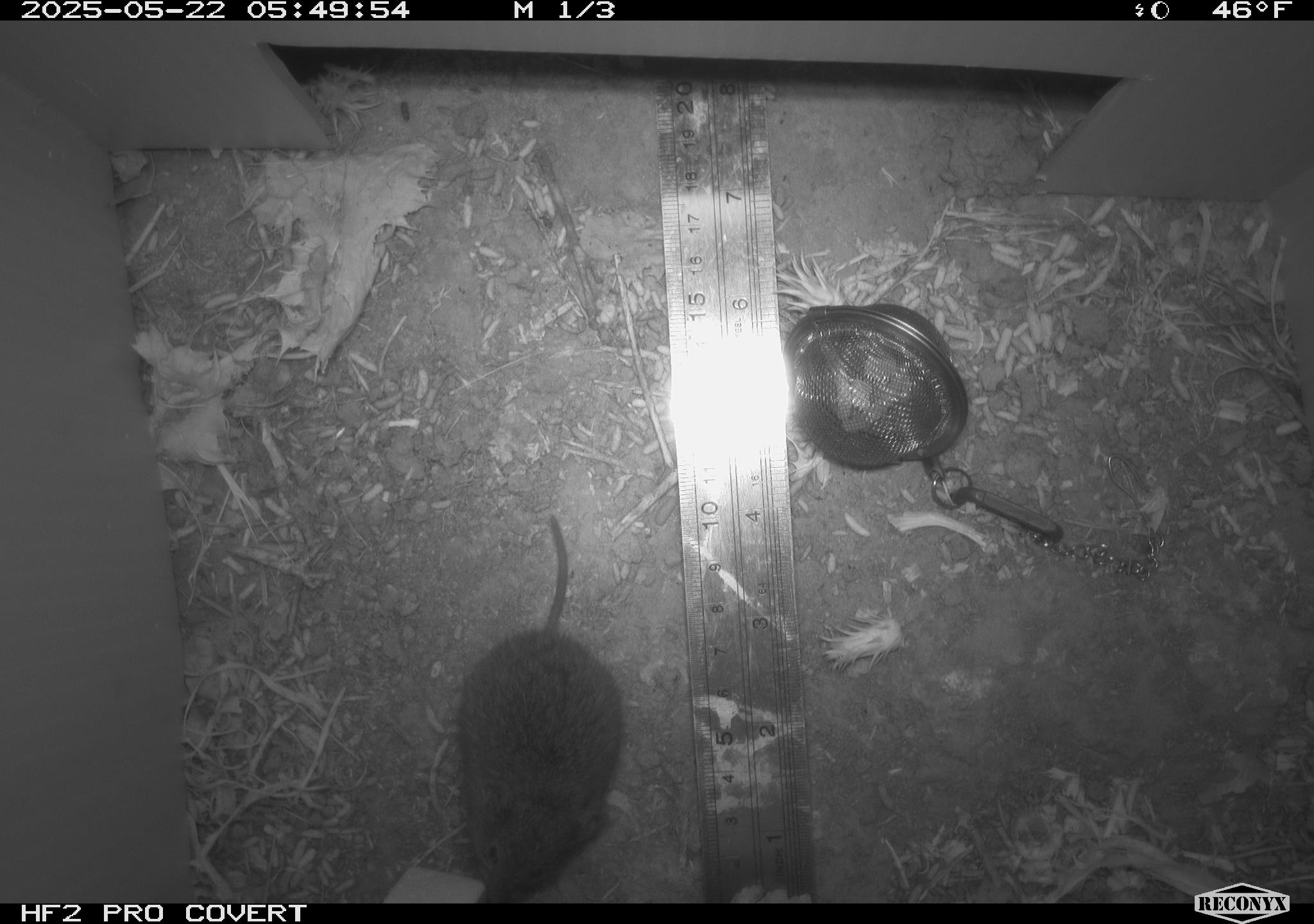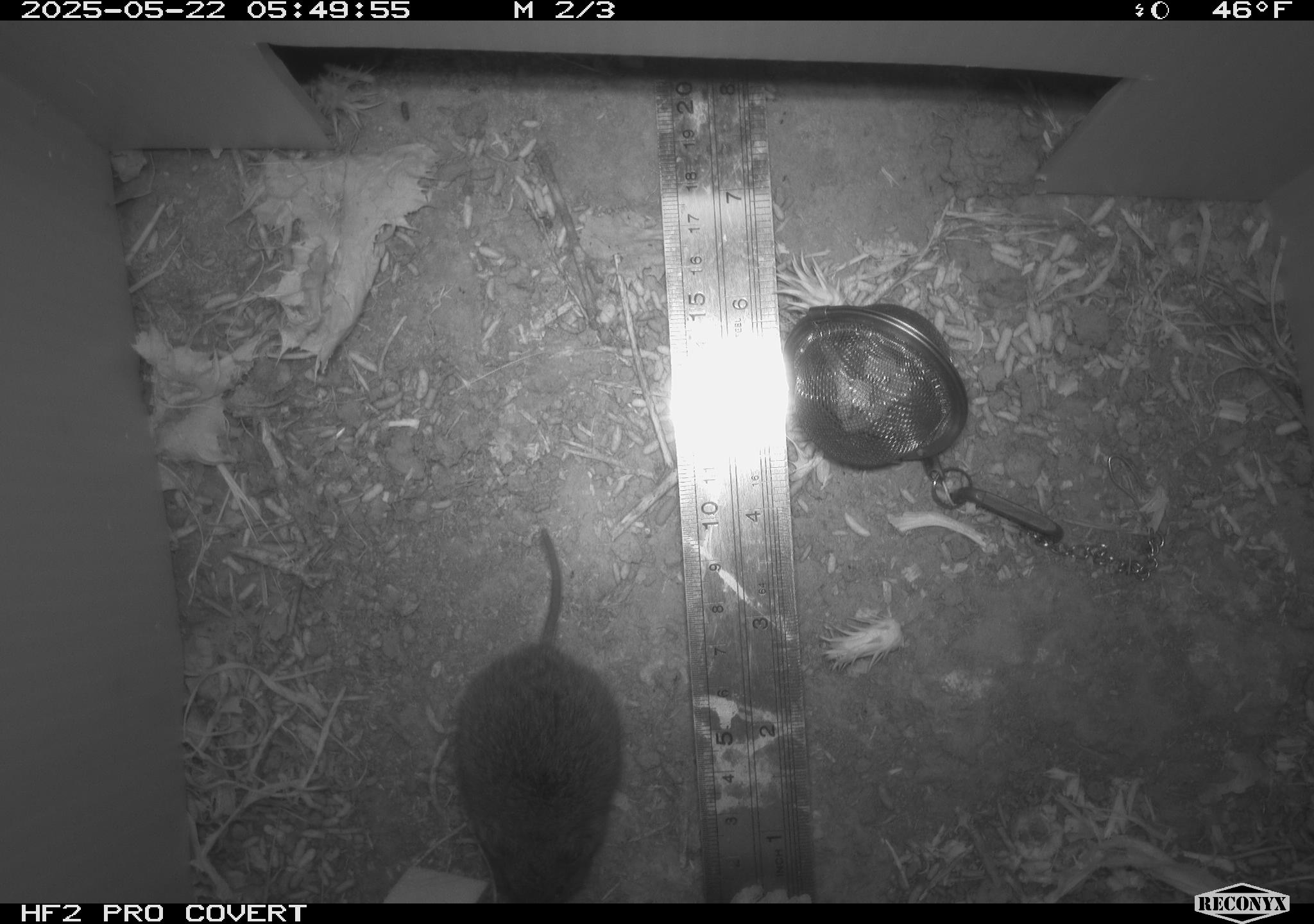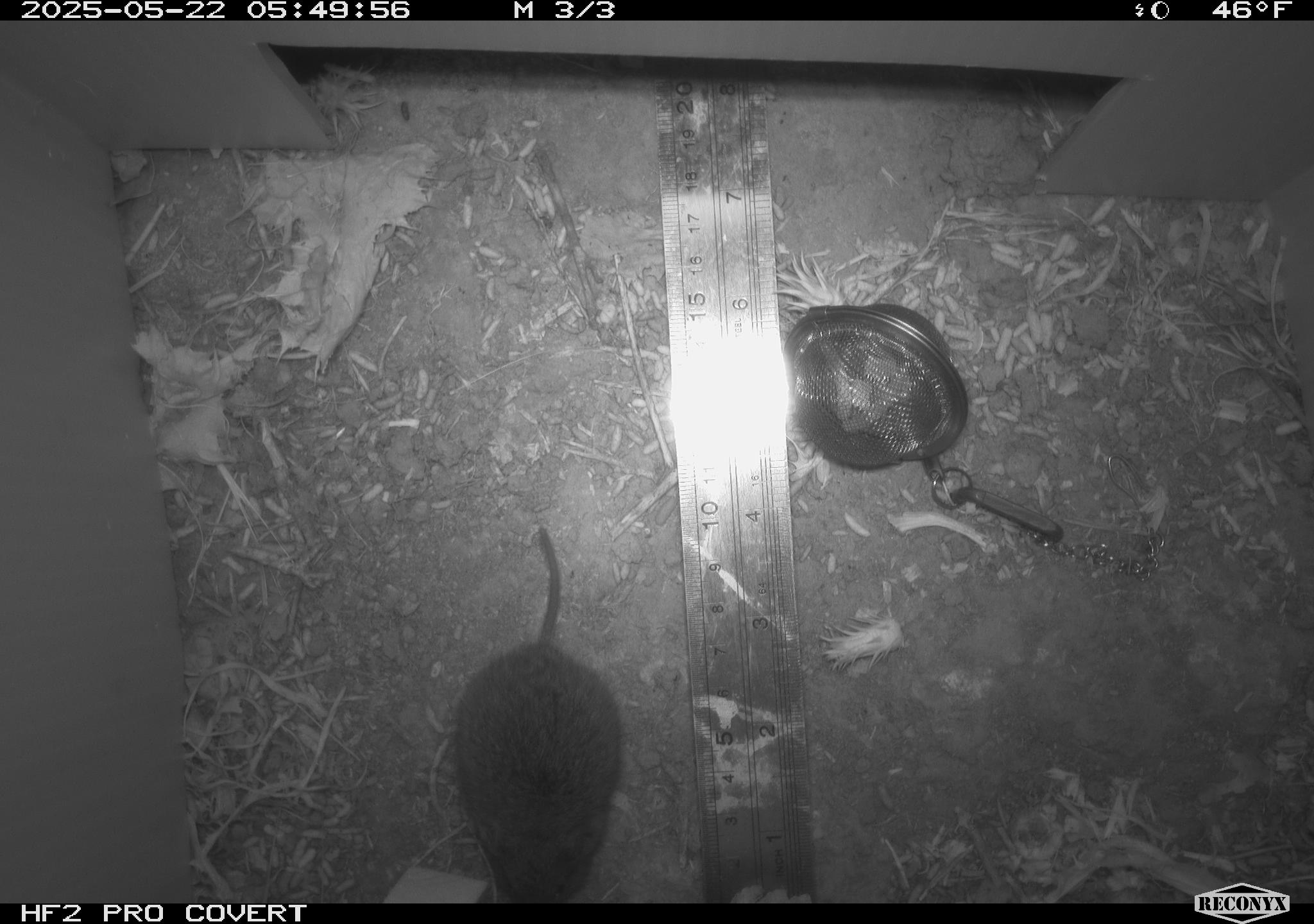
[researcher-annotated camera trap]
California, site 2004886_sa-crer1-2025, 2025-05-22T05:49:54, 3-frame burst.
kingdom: Animalia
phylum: Chordata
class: Mammalia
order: Rodentia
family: Cricetidae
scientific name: Arvicolinae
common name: voles, lemmings, and muskrats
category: arvicolinae subfamily